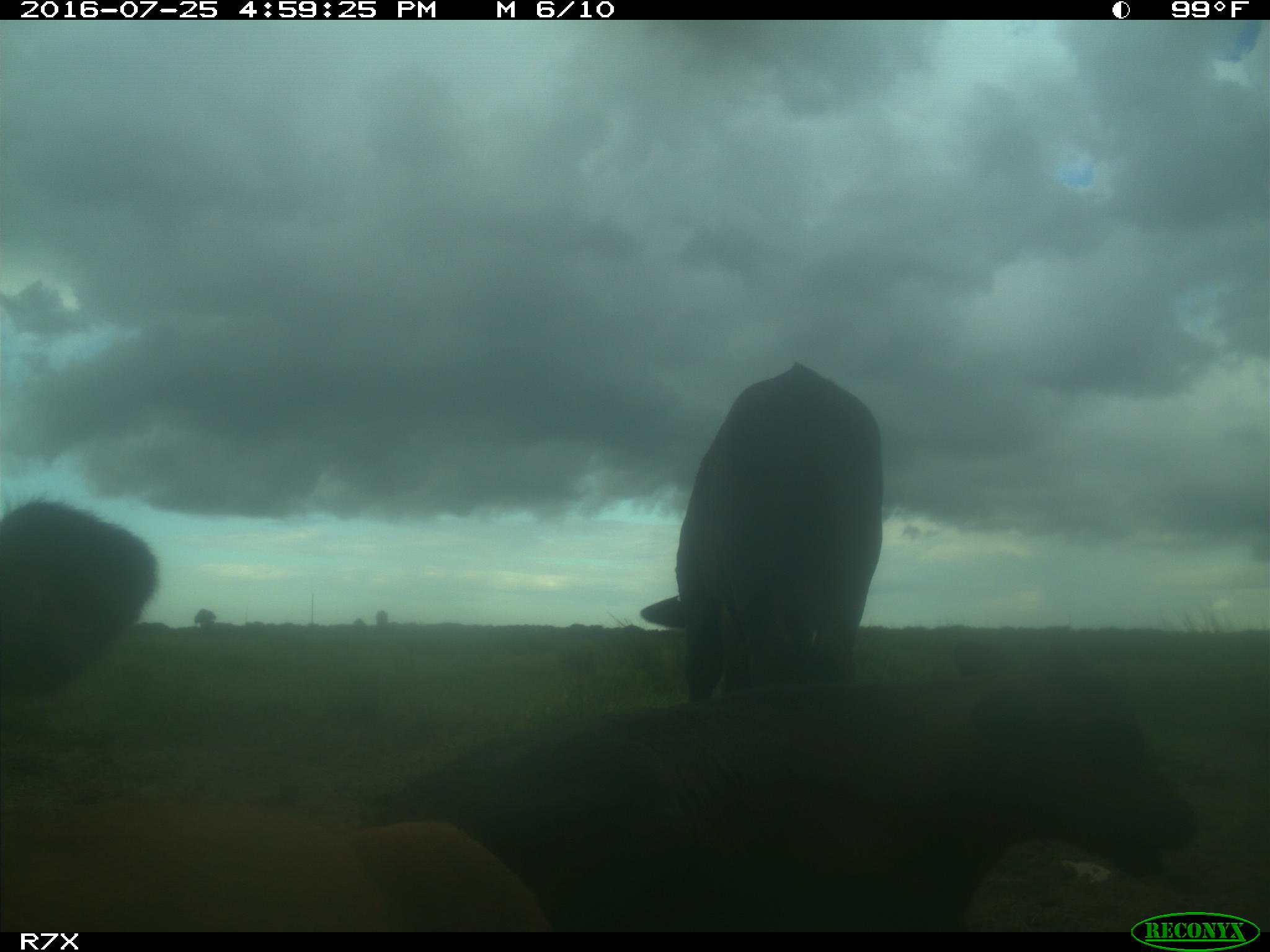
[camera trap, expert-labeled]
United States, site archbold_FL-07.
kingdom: Animalia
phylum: Chordata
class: Mammalia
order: Artiodactyla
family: Bovidae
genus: Bos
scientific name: Bos taurus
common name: domestic cow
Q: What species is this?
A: Bos taurus (domestic cow).